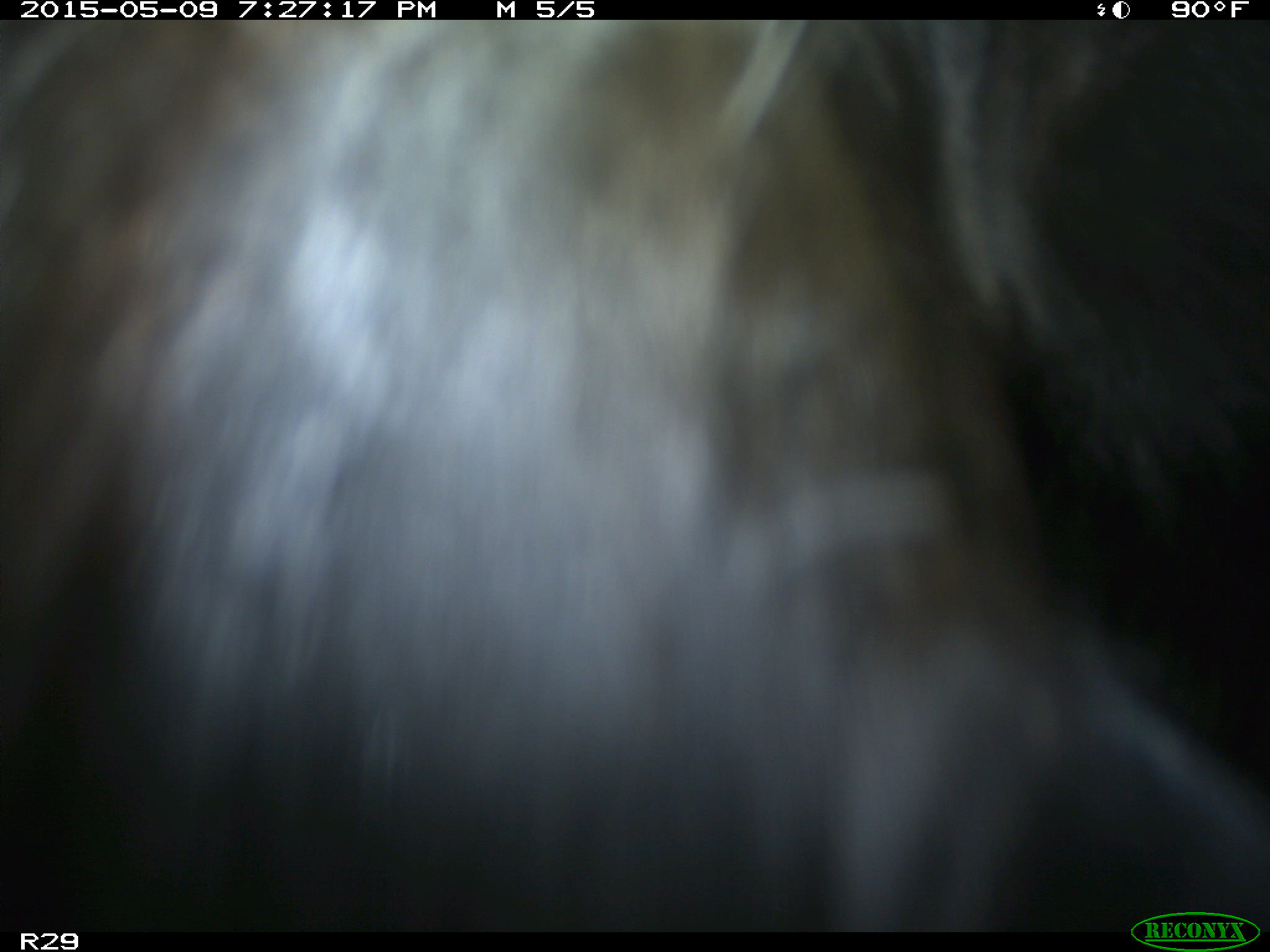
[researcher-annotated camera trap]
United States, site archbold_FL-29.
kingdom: Animalia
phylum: Chordata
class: Mammalia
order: Artiodactyla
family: Bovidae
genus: Bos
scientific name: Bos taurus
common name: domestic cow